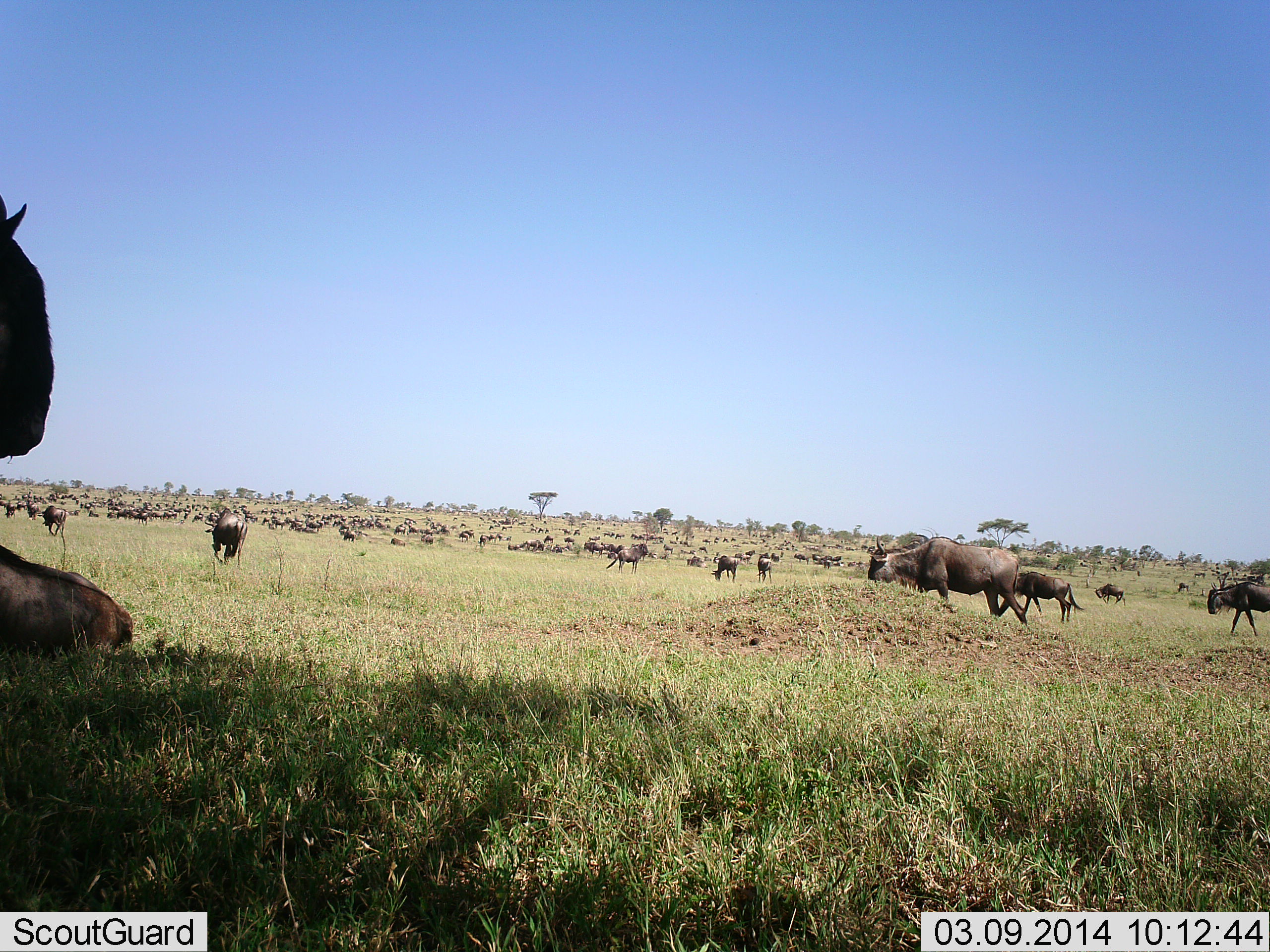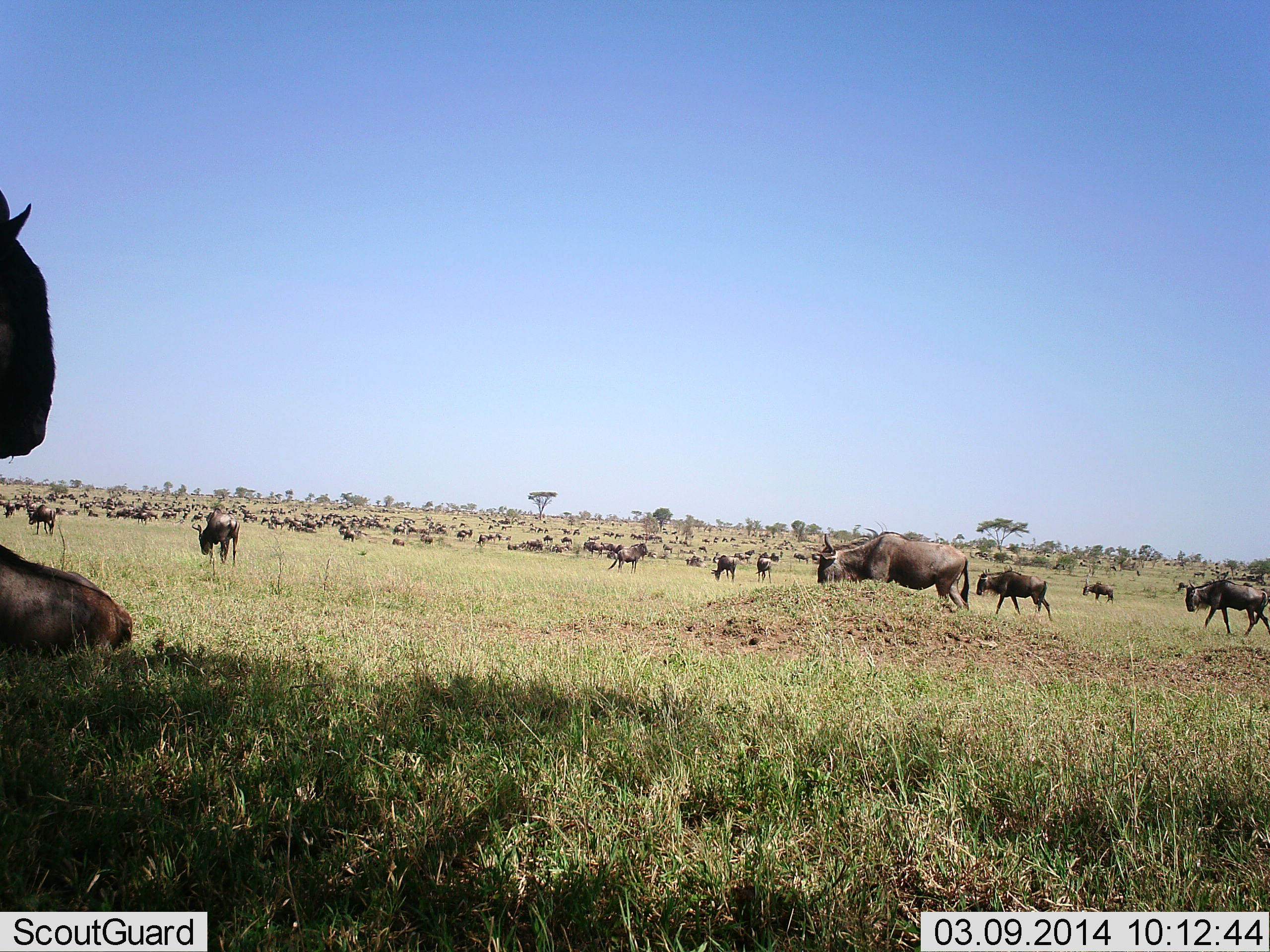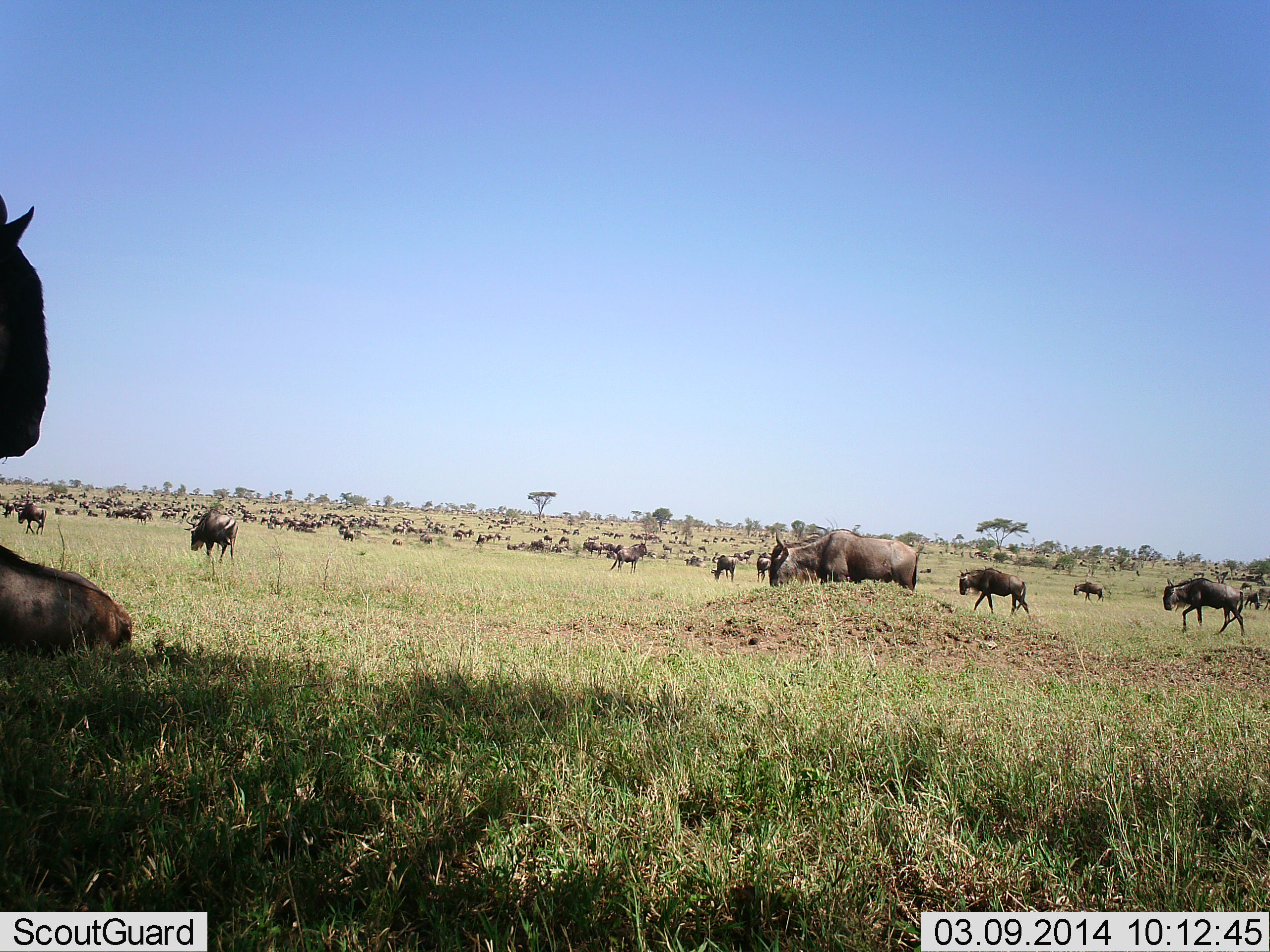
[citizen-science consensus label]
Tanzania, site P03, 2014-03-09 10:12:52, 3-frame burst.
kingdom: Animalia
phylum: Chordata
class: Mammalia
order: Artiodactyla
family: Bovidae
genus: Connochaetes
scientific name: Connochaetes taurinus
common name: blue wildebeest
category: wildebeest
Wildebeest (blue wildebeest) (Connochaetes taurinus), count 51+. Behavior (volunteer vote fractions): standing 60%, resting 90%, moving 90%, interacting 0%. Young present (vote fraction): 0%. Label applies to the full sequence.